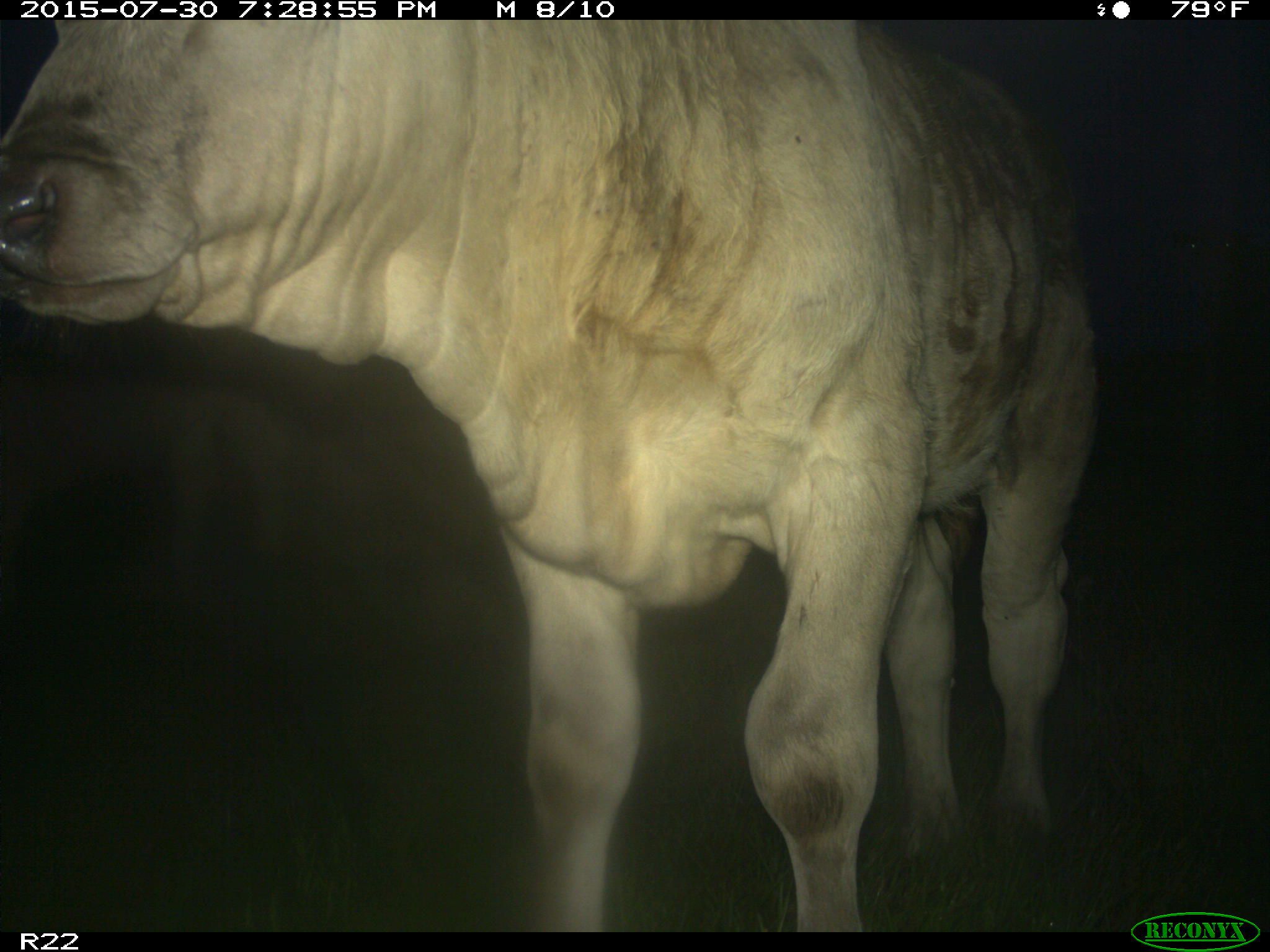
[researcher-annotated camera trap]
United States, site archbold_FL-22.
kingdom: Animalia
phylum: Chordata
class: Mammalia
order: Artiodactyla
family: Bovidae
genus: Bos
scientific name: Bos taurus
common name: domestic cow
Bos taurus (domestic cow).